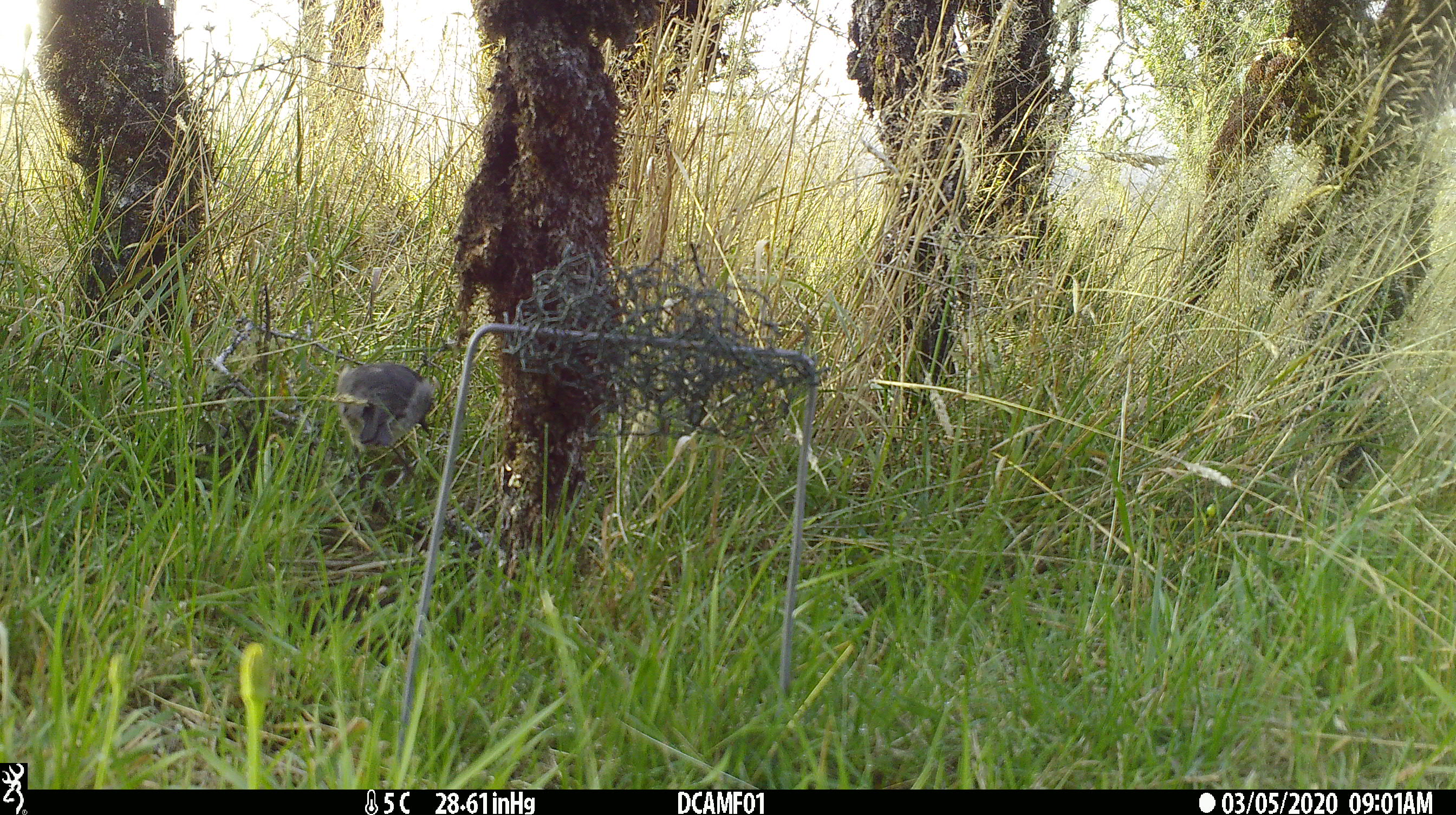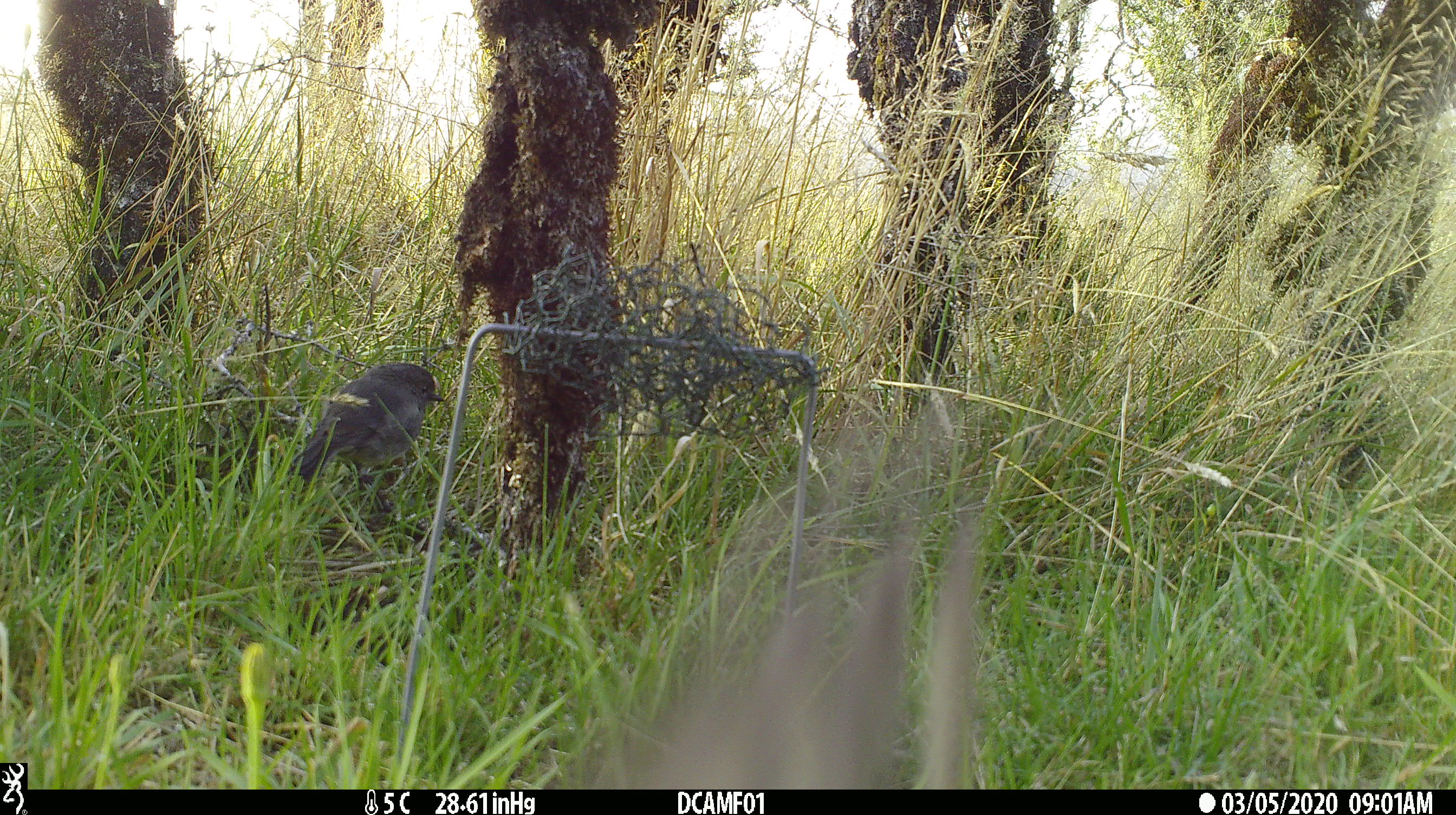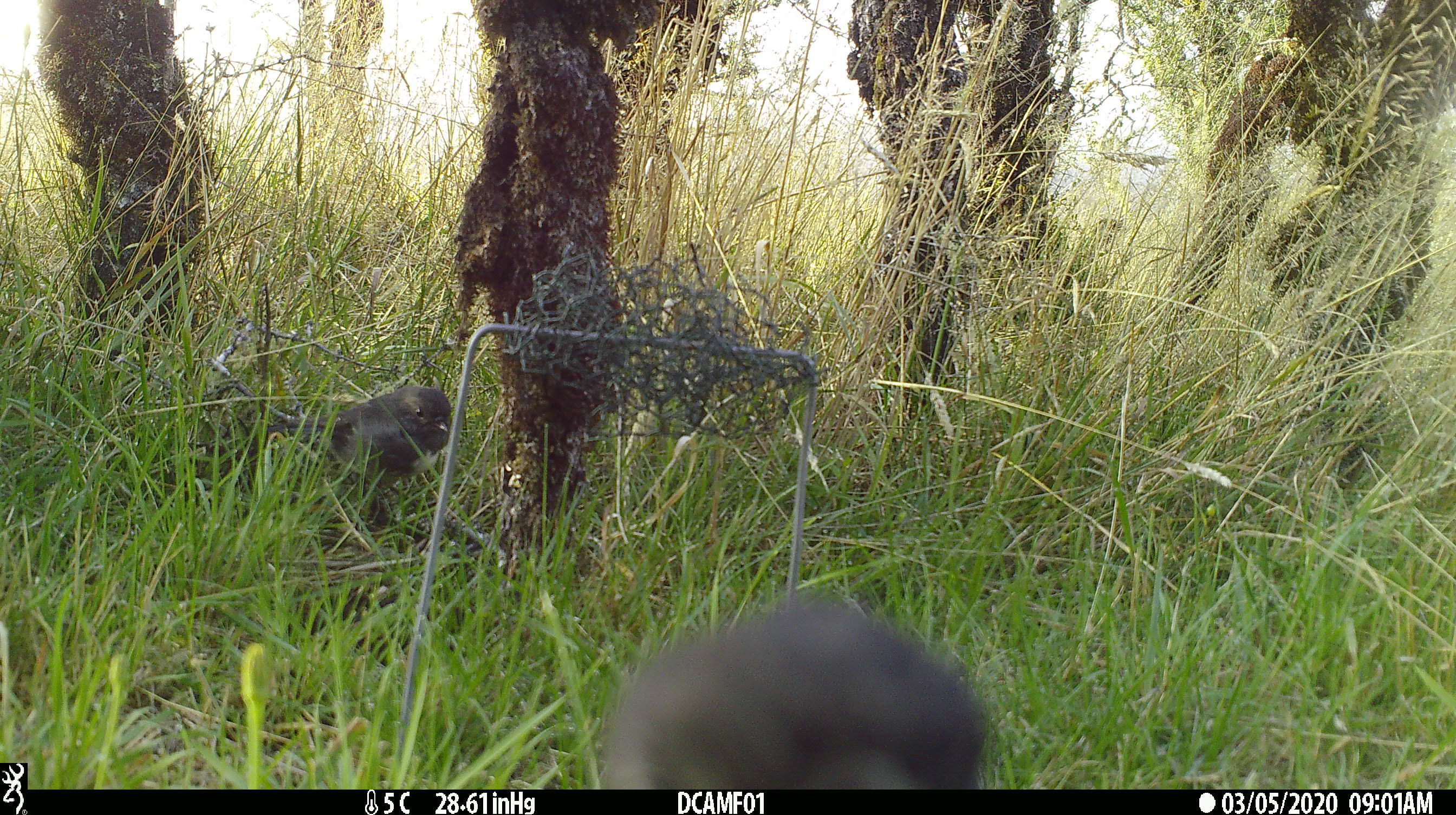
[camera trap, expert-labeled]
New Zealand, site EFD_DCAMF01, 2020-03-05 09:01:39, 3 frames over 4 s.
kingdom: Animalia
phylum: Chordata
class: Aves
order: Passeriformes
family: Petroicidae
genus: Petroica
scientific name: Petroica australis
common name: new zealand robin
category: robin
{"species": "robin (new zealand robin) (Petroica australis)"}